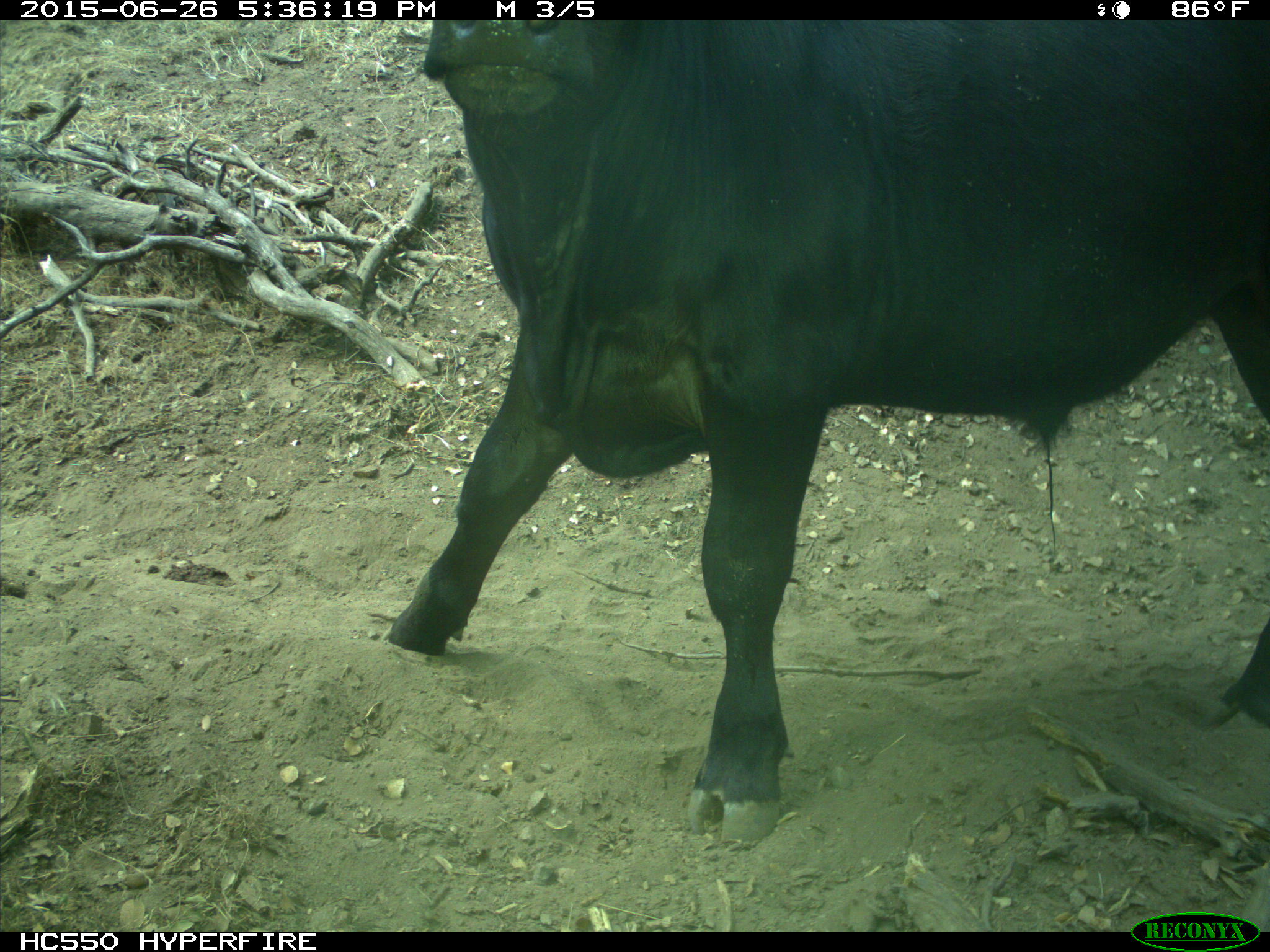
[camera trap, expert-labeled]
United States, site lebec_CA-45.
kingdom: Animalia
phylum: Chordata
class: Mammalia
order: Artiodactyla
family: Bovidae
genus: Bos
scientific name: Bos taurus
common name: domestic cow